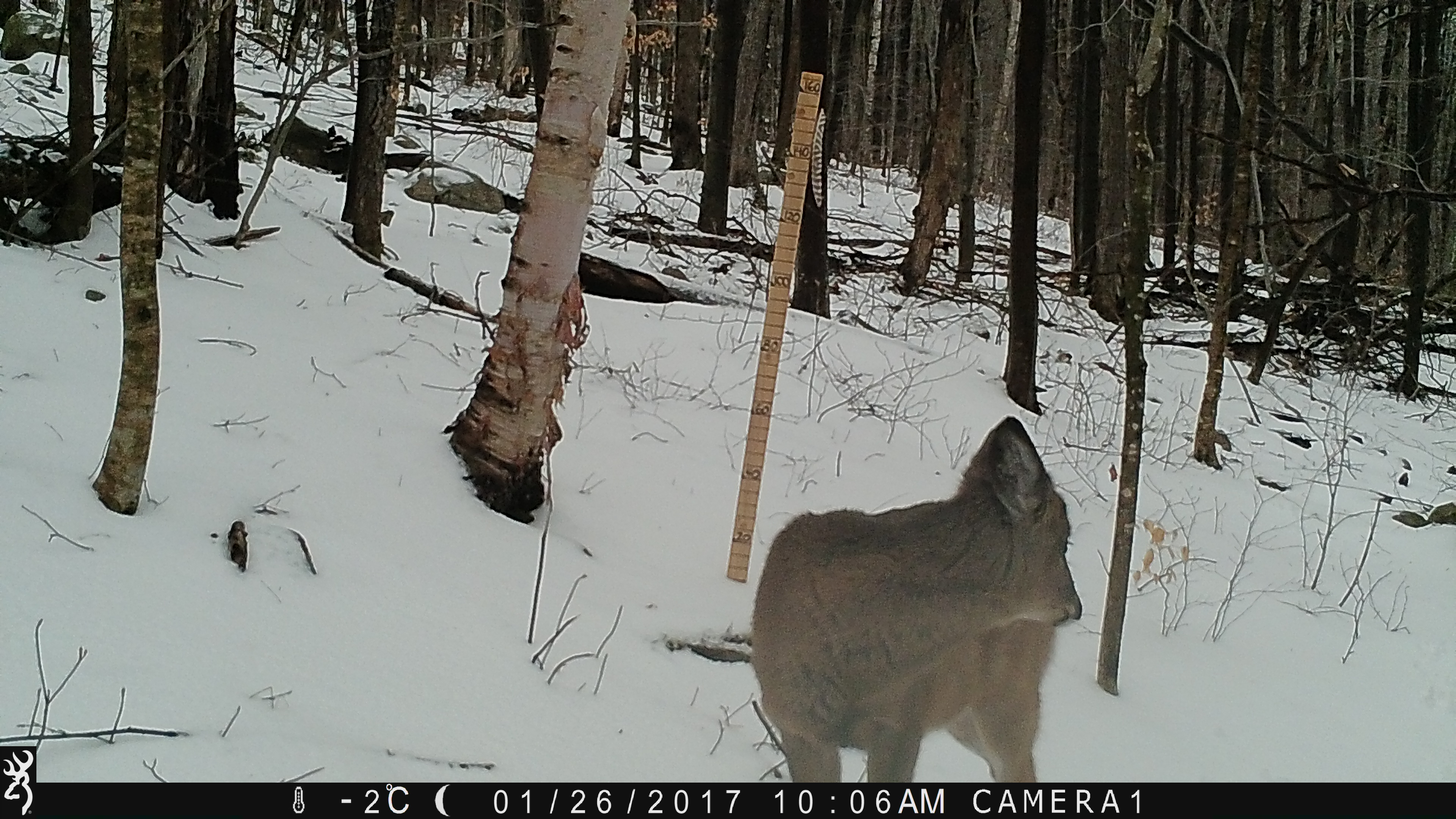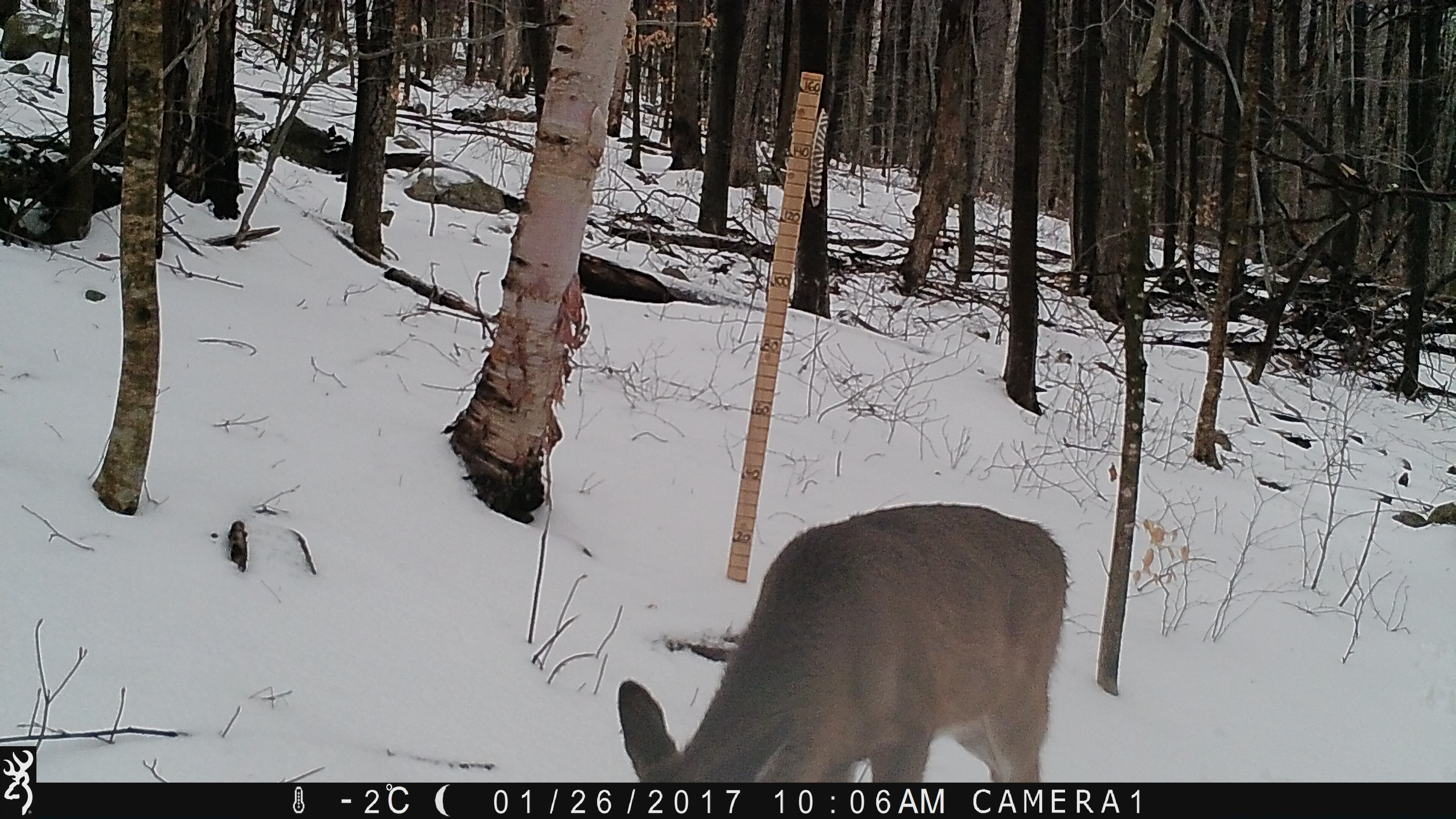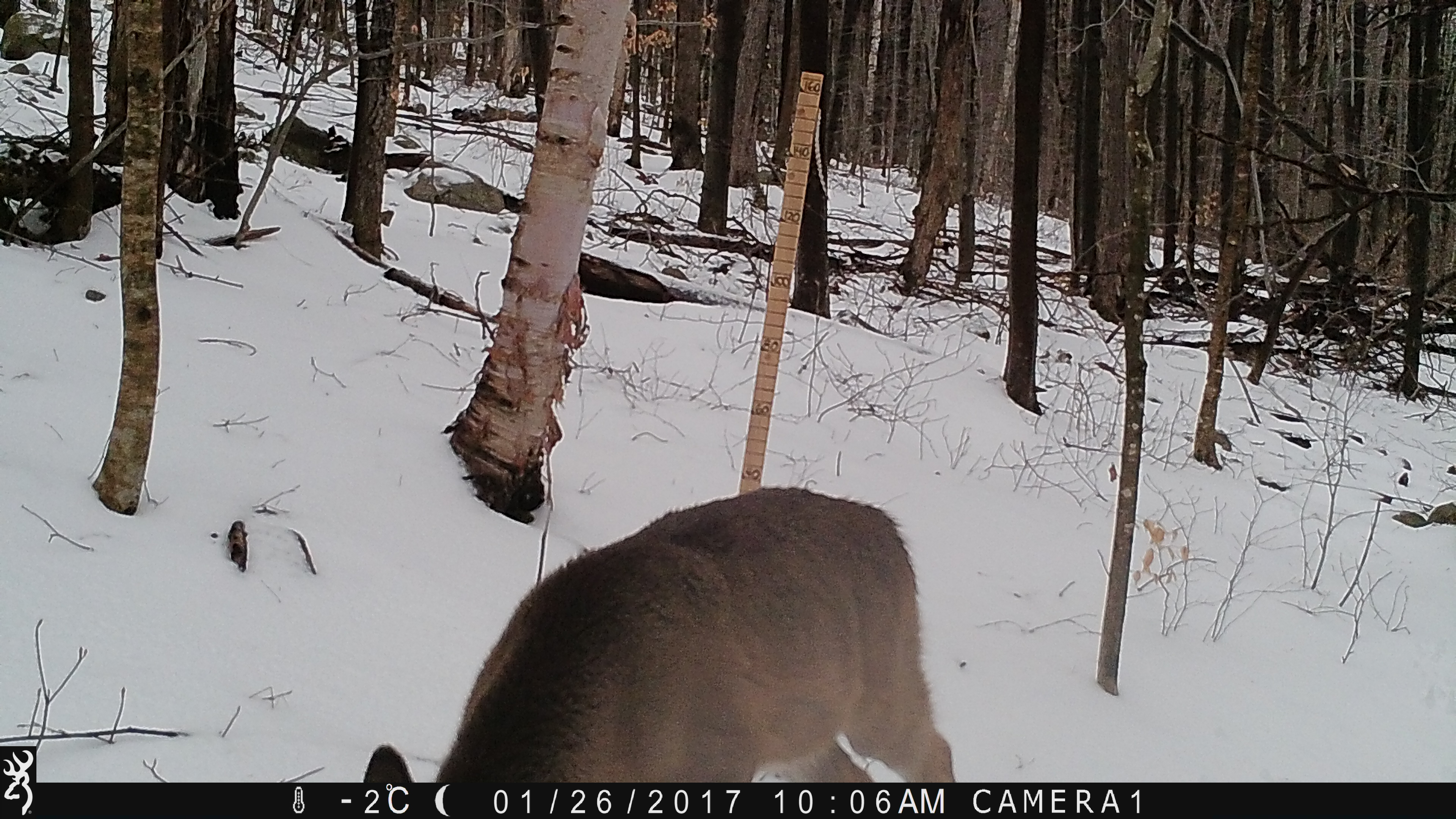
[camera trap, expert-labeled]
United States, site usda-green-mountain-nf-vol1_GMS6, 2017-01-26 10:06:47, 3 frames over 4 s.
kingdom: Animalia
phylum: Chordata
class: Mammalia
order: Artiodactyla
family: Cervidae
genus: Odocoileus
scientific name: Odocoileus virginianus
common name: white-tailed deer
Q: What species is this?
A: White-tailed deer (Odocoileus virginianus).